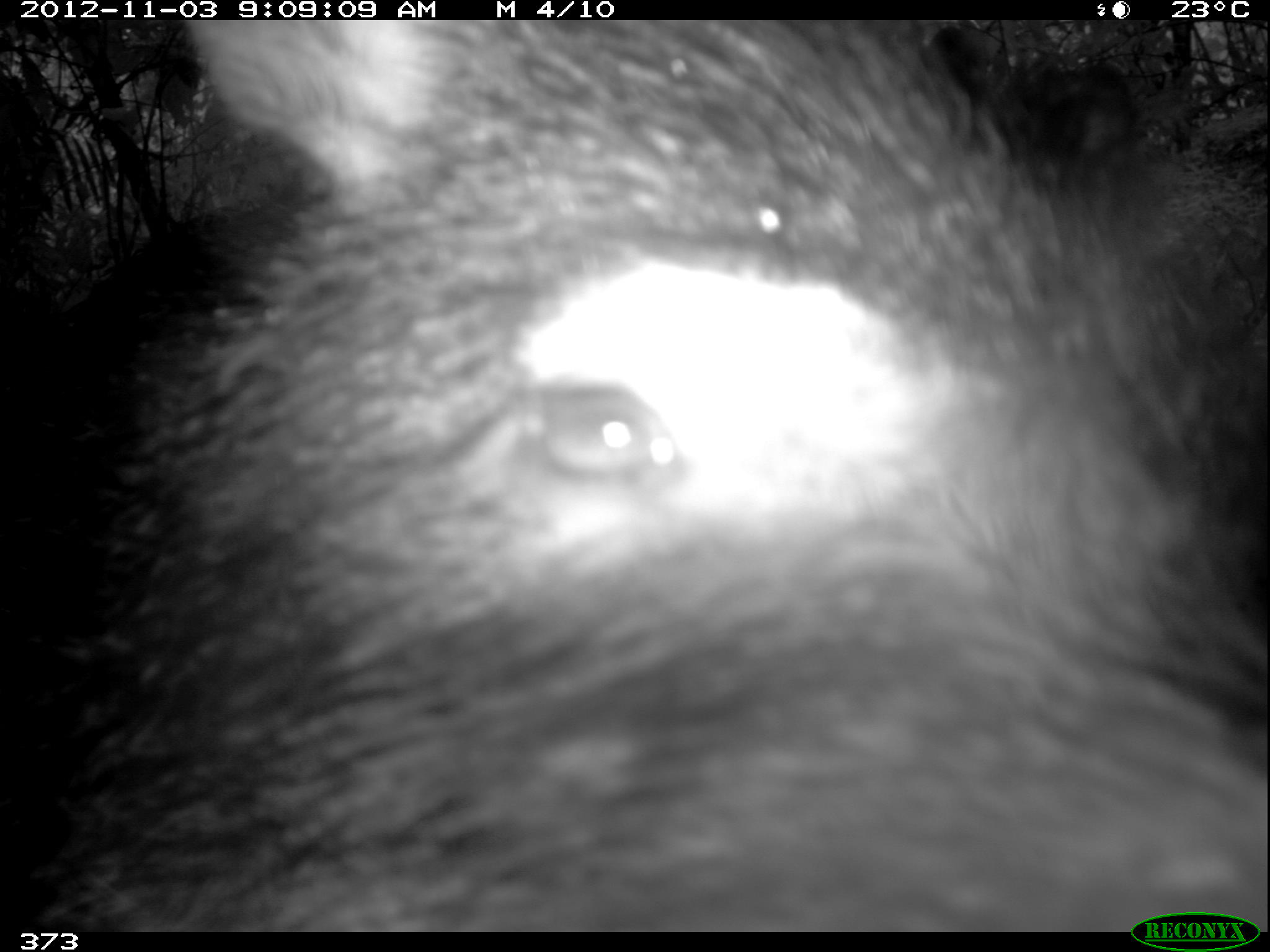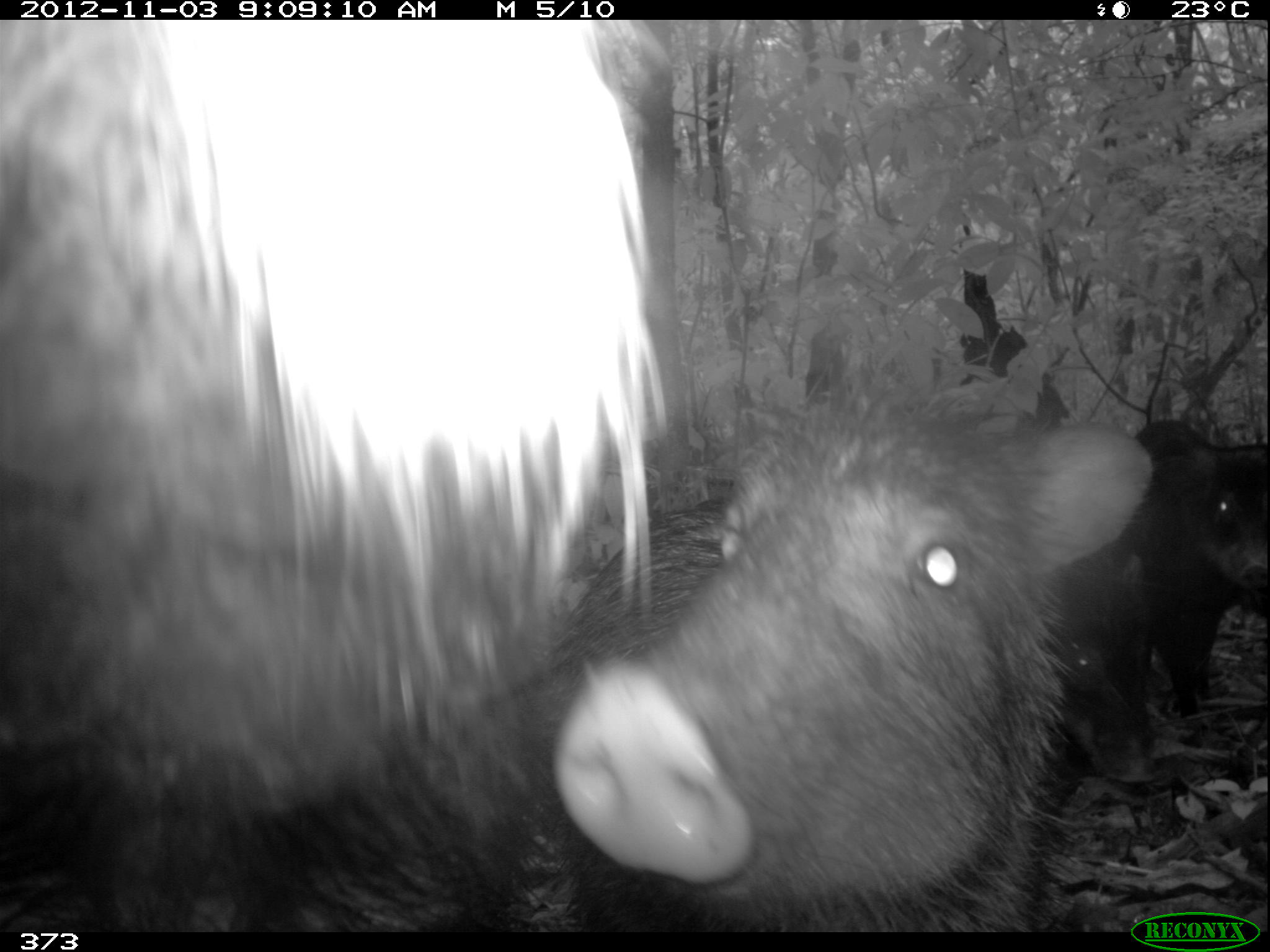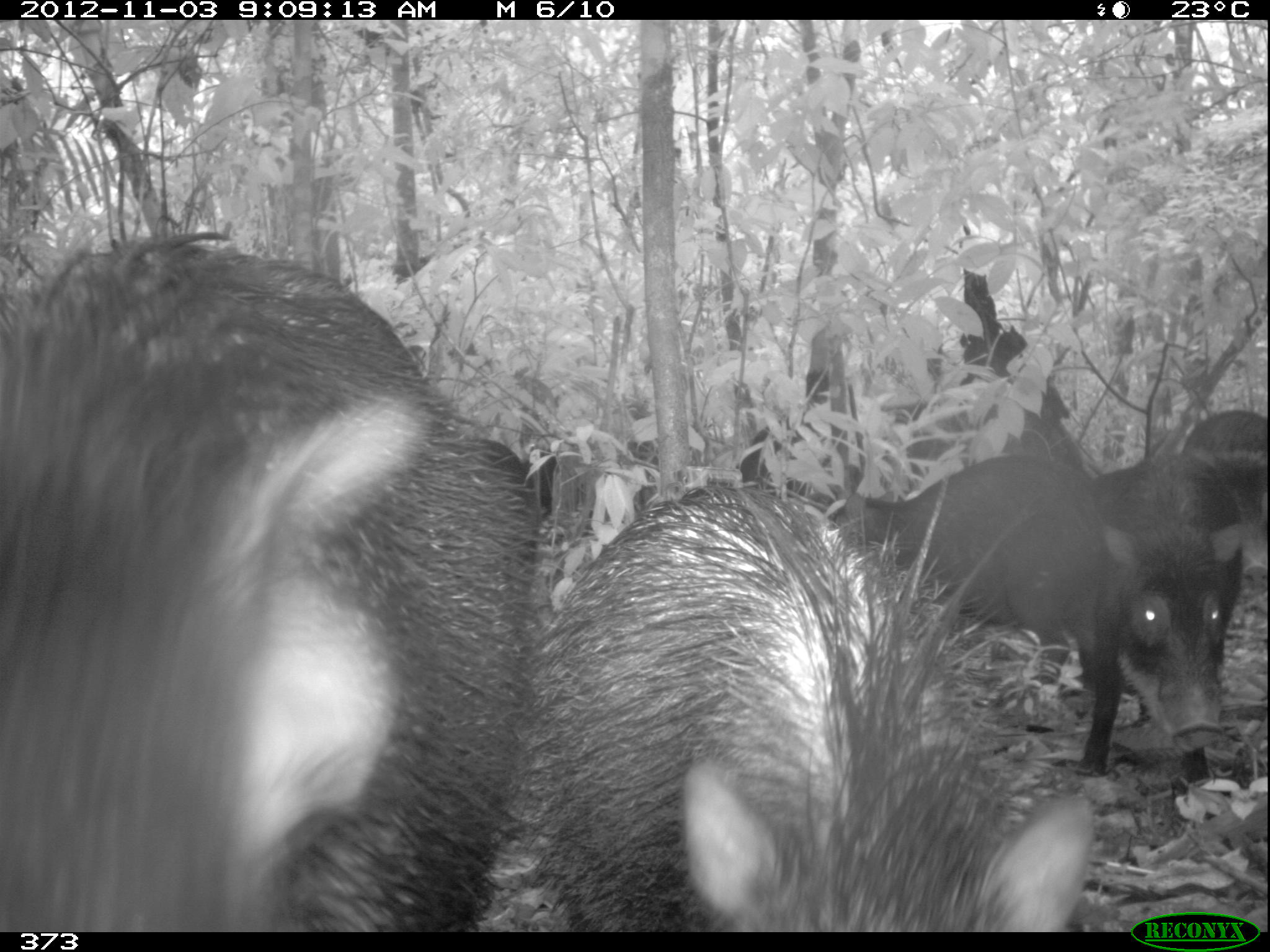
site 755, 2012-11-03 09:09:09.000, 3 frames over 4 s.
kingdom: Animalia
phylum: Chordata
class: Mammalia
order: Artiodactyla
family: Tayassuidae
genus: Tayassu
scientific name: Tayassu pecari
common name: white-lipped peccary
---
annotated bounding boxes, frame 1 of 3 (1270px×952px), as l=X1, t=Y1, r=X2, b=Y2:
tayassu pecari: l=2, t=15, r=1267, b=930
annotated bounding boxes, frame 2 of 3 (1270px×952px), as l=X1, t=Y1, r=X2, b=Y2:
tayassu pecari: l=0, t=20, r=678, b=932; l=545, t=353, r=1154, b=932; l=1124, t=447, r=1267, b=719; l=1043, t=545, r=1155, b=784; l=1134, t=418, r=1212, b=458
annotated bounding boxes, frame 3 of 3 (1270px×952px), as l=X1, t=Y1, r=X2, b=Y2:
tayassu pecari: l=1, t=231, r=544, b=930; l=482, t=471, r=1101, b=932; l=815, t=451, r=1131, b=777; l=1074, t=445, r=1247, b=783; l=1172, t=408, r=1268, b=597; l=458, t=439, r=535, b=506